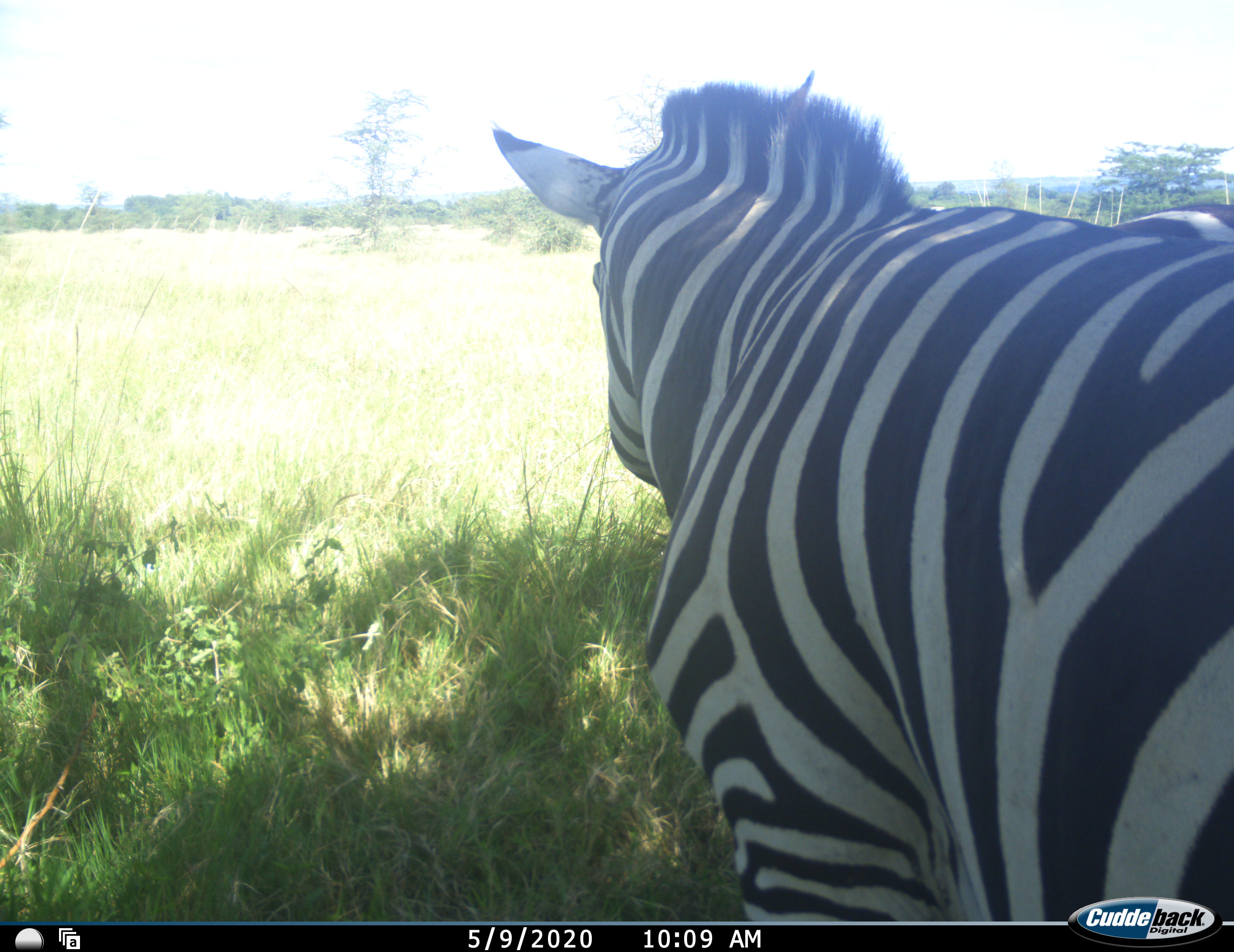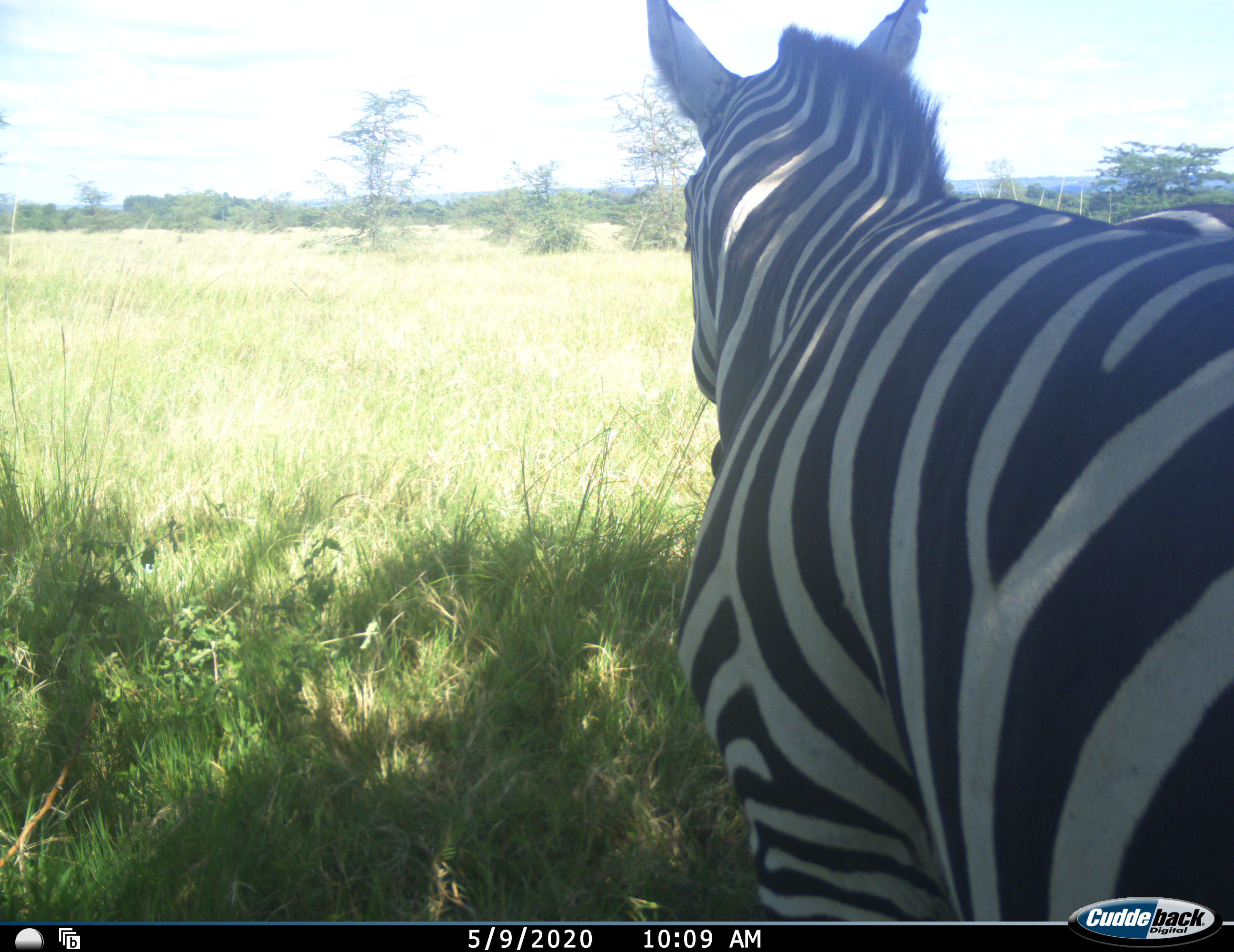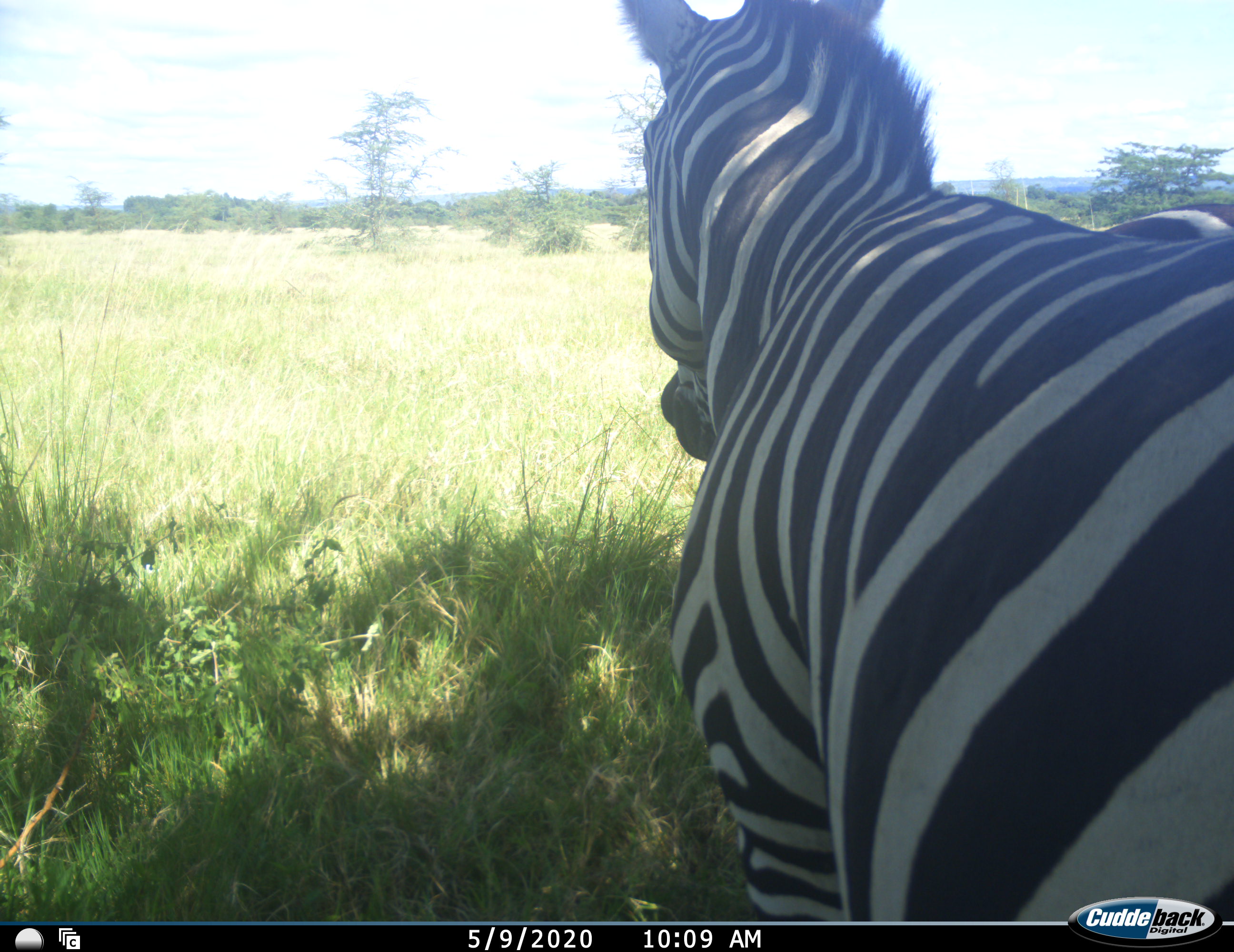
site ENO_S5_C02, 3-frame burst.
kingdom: Animalia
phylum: Chordata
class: Mammalia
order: Perissodactyla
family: Equidae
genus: Equus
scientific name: Equus quagga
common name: plains zebra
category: zebraplains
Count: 1.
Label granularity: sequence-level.